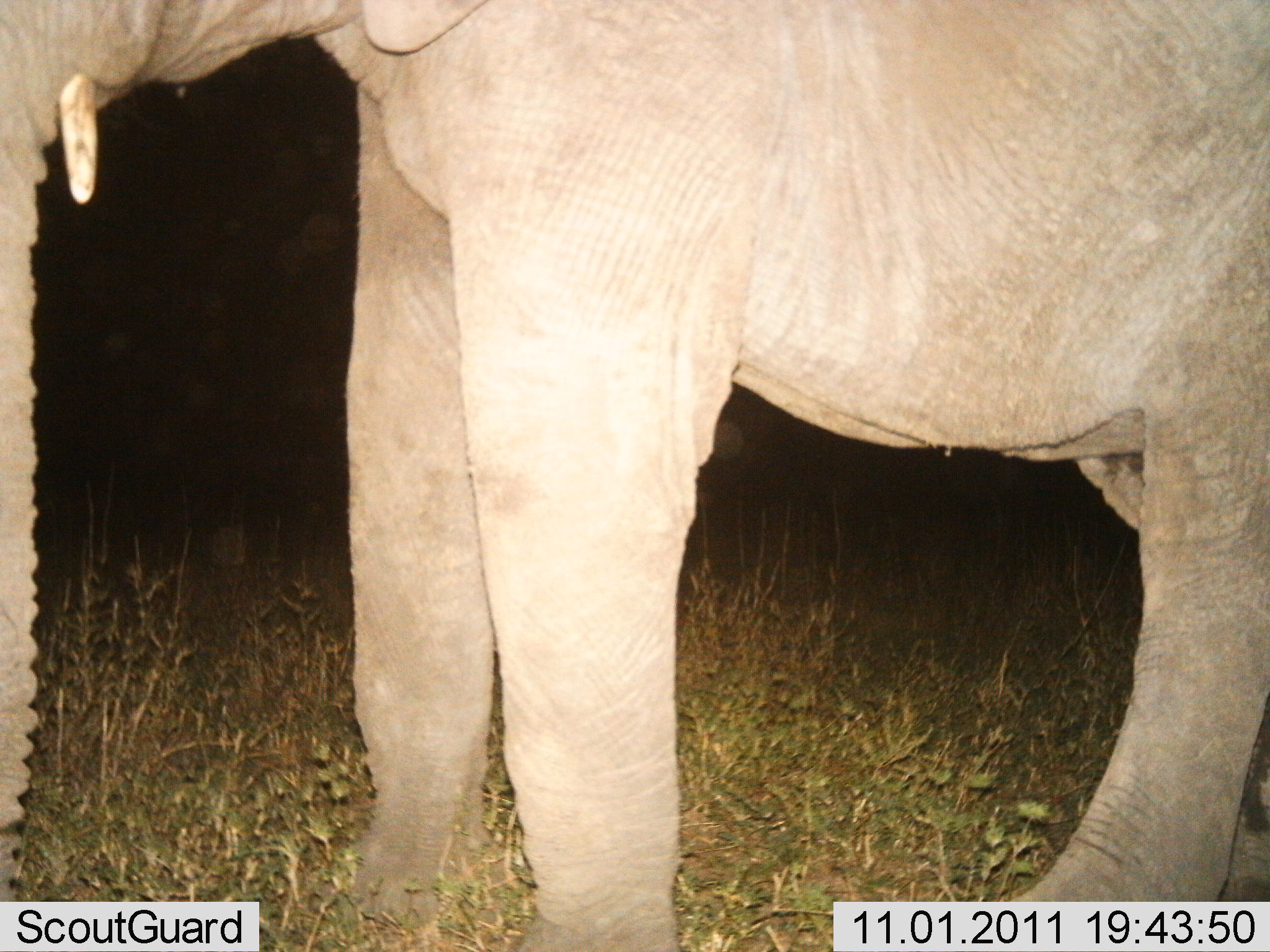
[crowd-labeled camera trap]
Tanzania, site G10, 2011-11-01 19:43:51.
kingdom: Animalia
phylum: Chordata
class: Mammalia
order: Proboscidea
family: Elephantidae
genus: Loxodonta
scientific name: Loxodonta africana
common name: african bush elephant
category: elephant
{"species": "elephant (african bush elephant) (Loxodonta africana)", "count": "1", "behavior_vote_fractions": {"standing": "100%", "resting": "0%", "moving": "0%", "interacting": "0%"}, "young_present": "0%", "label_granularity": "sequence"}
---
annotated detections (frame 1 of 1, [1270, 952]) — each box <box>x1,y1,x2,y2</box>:
animal: <box>1,1,1270,951</box>